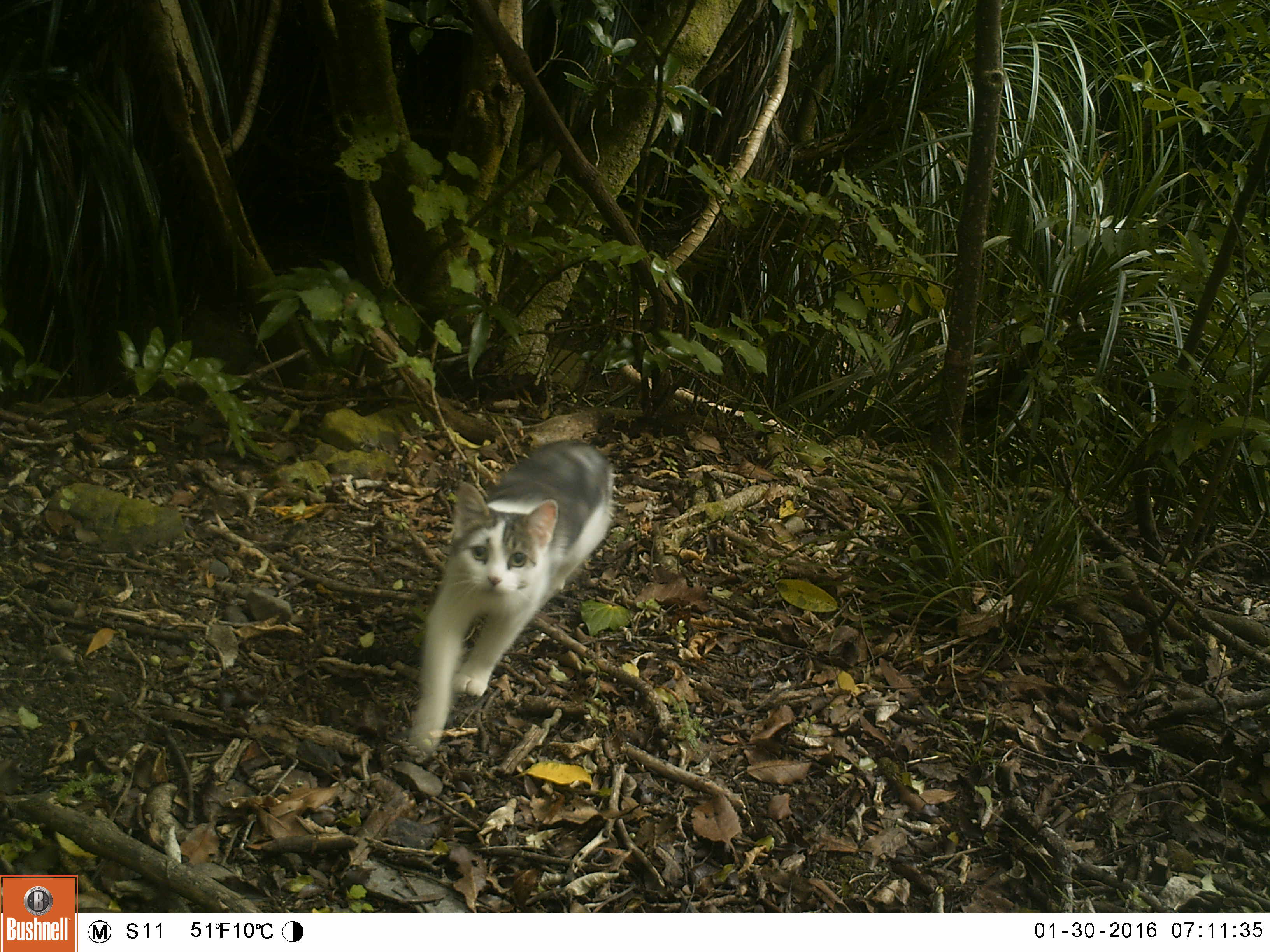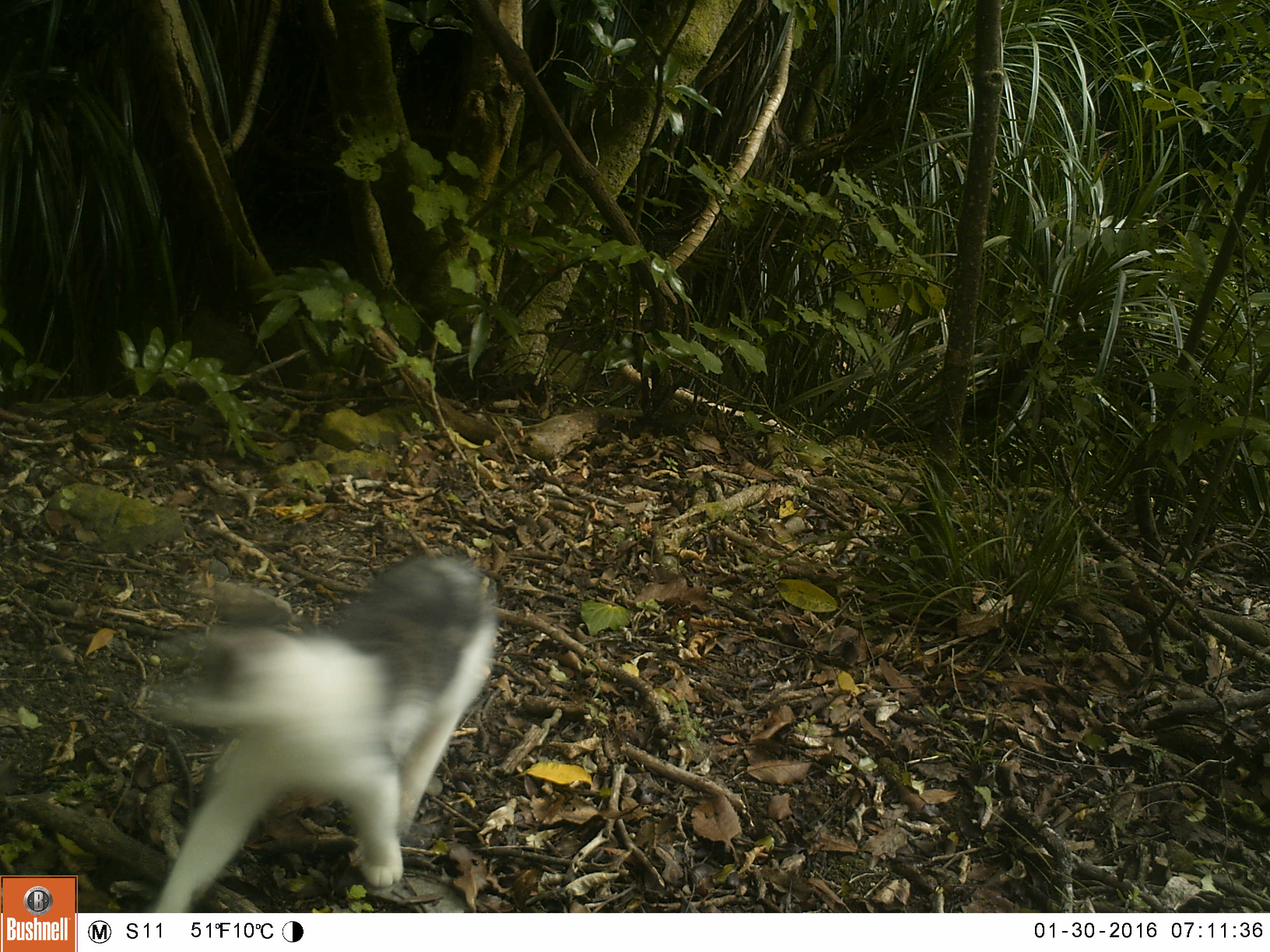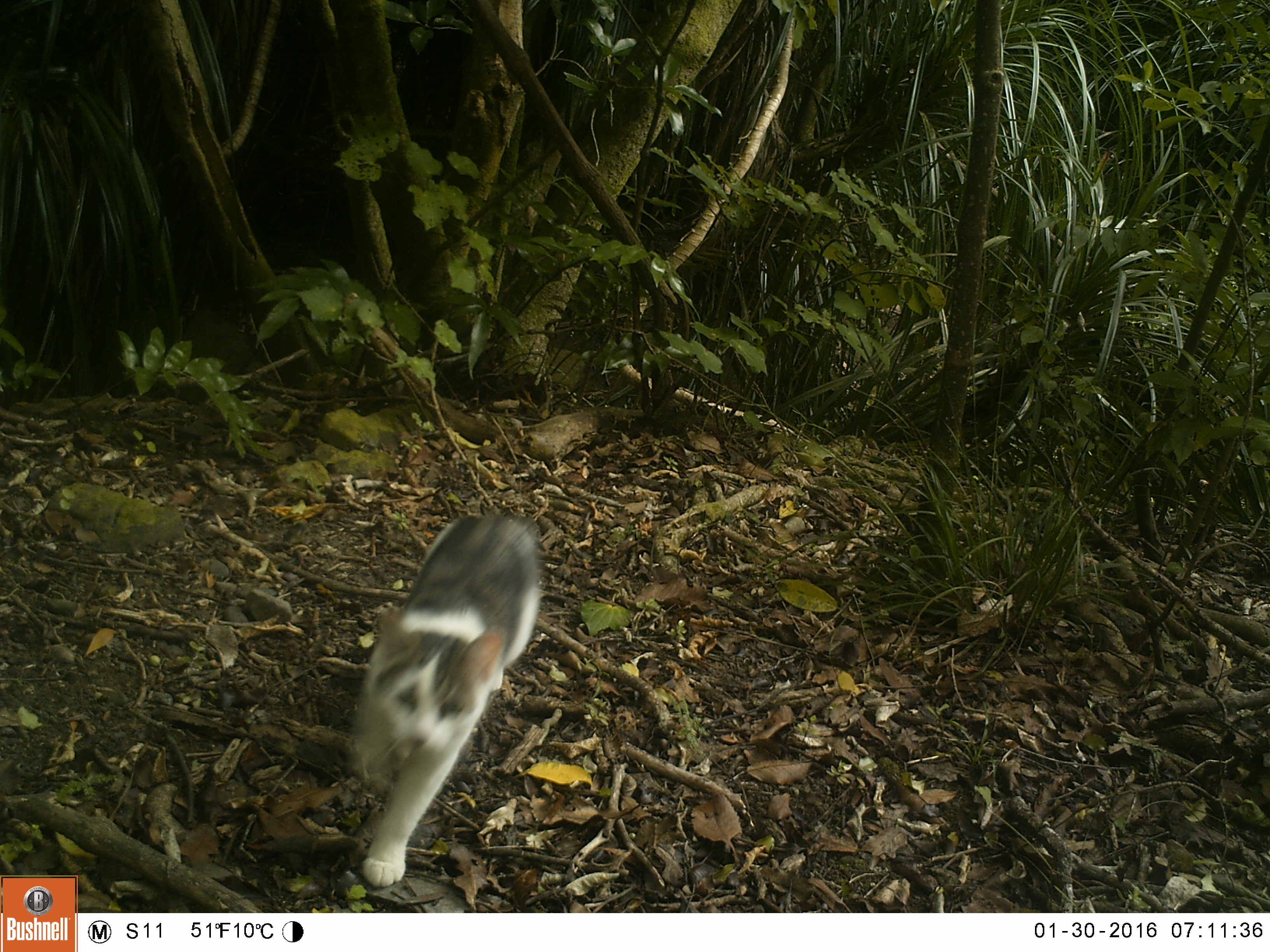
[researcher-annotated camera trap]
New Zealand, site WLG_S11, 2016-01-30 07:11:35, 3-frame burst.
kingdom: Animalia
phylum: Chordata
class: Mammalia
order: Carnivora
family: Felidae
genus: Felis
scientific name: Felis catus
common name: domestic cat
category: cat